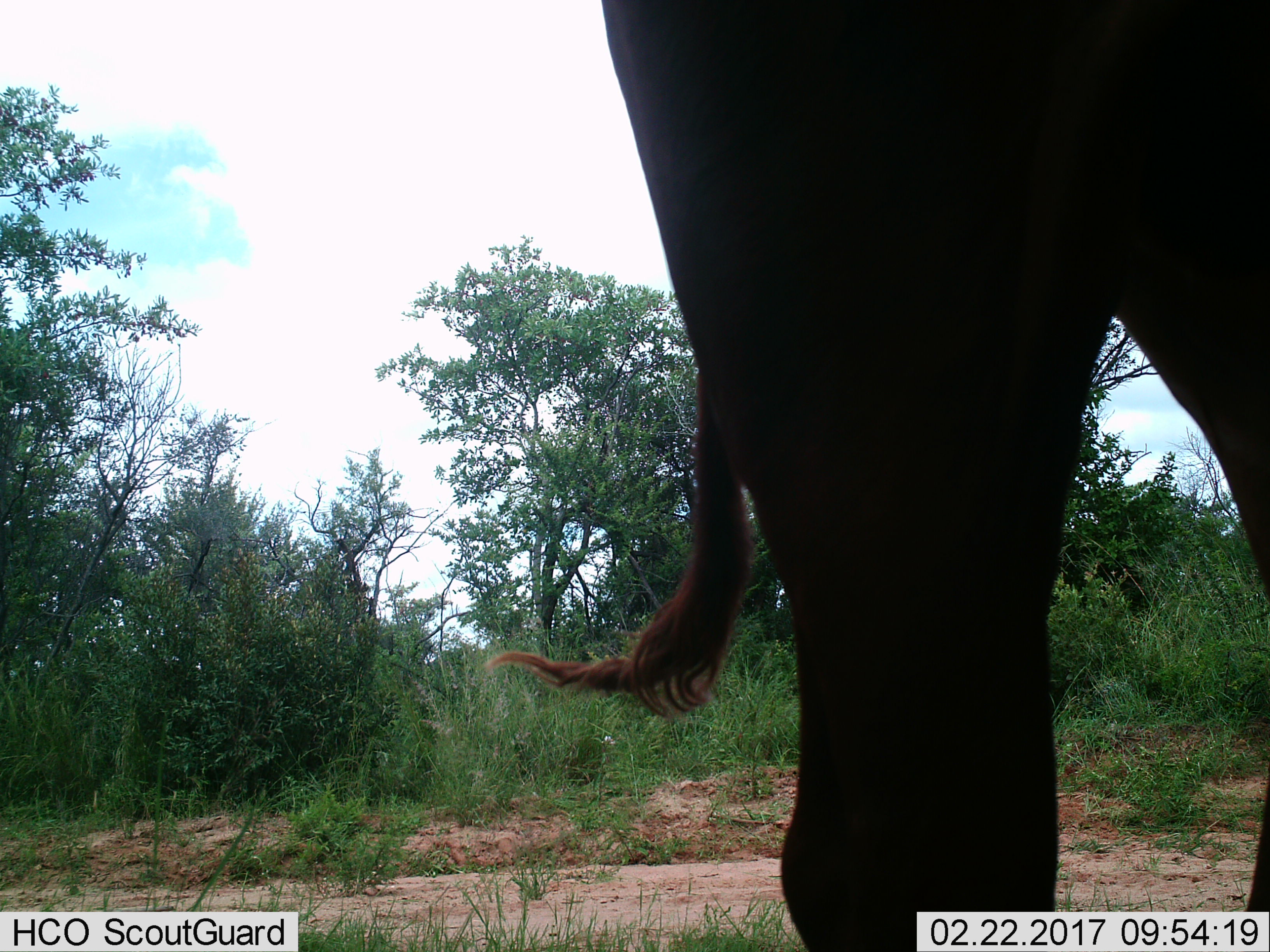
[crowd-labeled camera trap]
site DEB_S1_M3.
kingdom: Animalia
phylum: Chordata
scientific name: Vertebrata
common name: domestic animal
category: domesticanimal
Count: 1.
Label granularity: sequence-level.